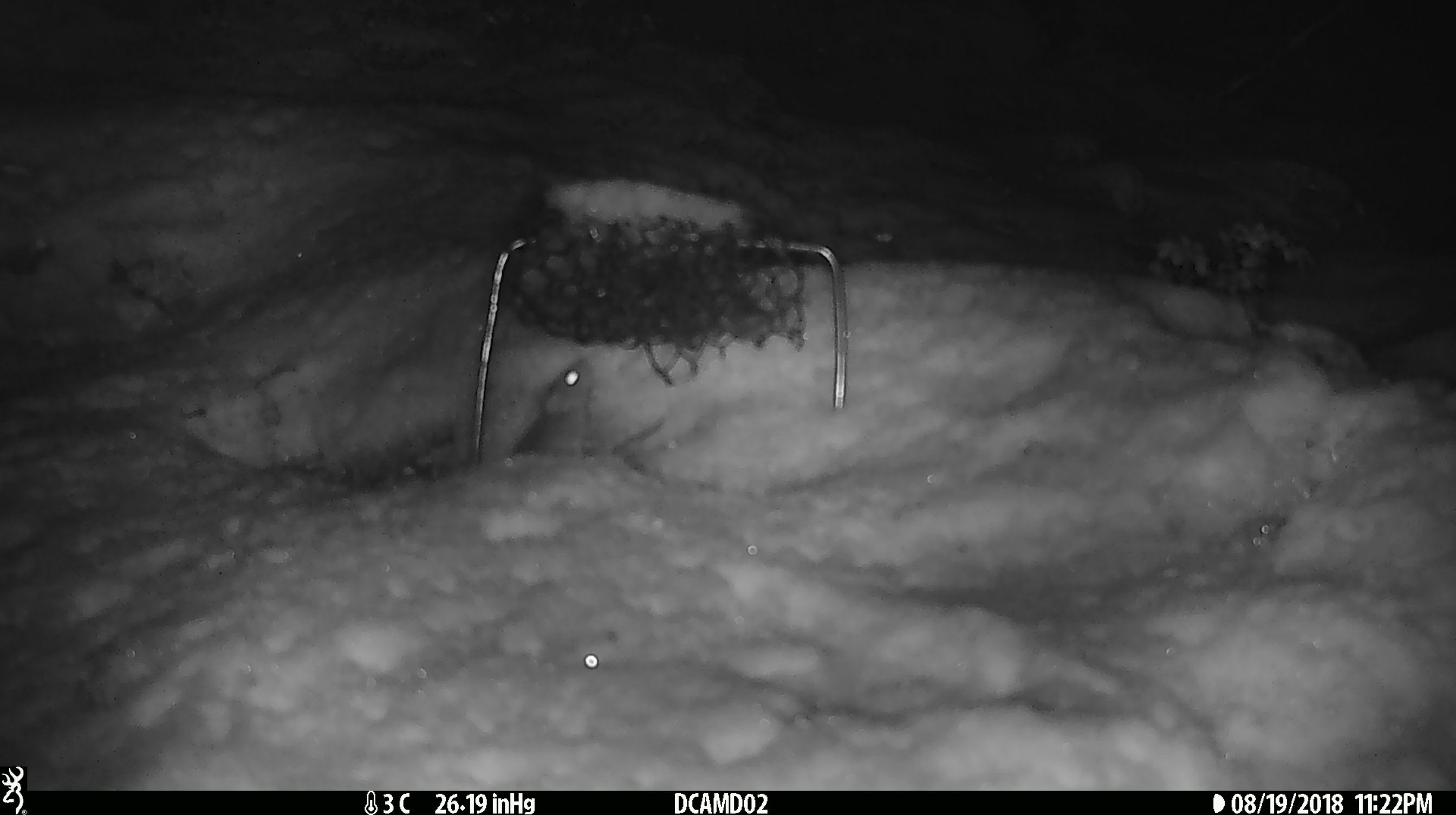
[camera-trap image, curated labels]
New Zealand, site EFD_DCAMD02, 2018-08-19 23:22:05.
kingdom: Animalia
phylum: Chordata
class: Mammalia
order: Rodentia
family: Muridae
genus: Mus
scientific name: Mus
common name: mouse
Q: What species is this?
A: Mouse (Mus).